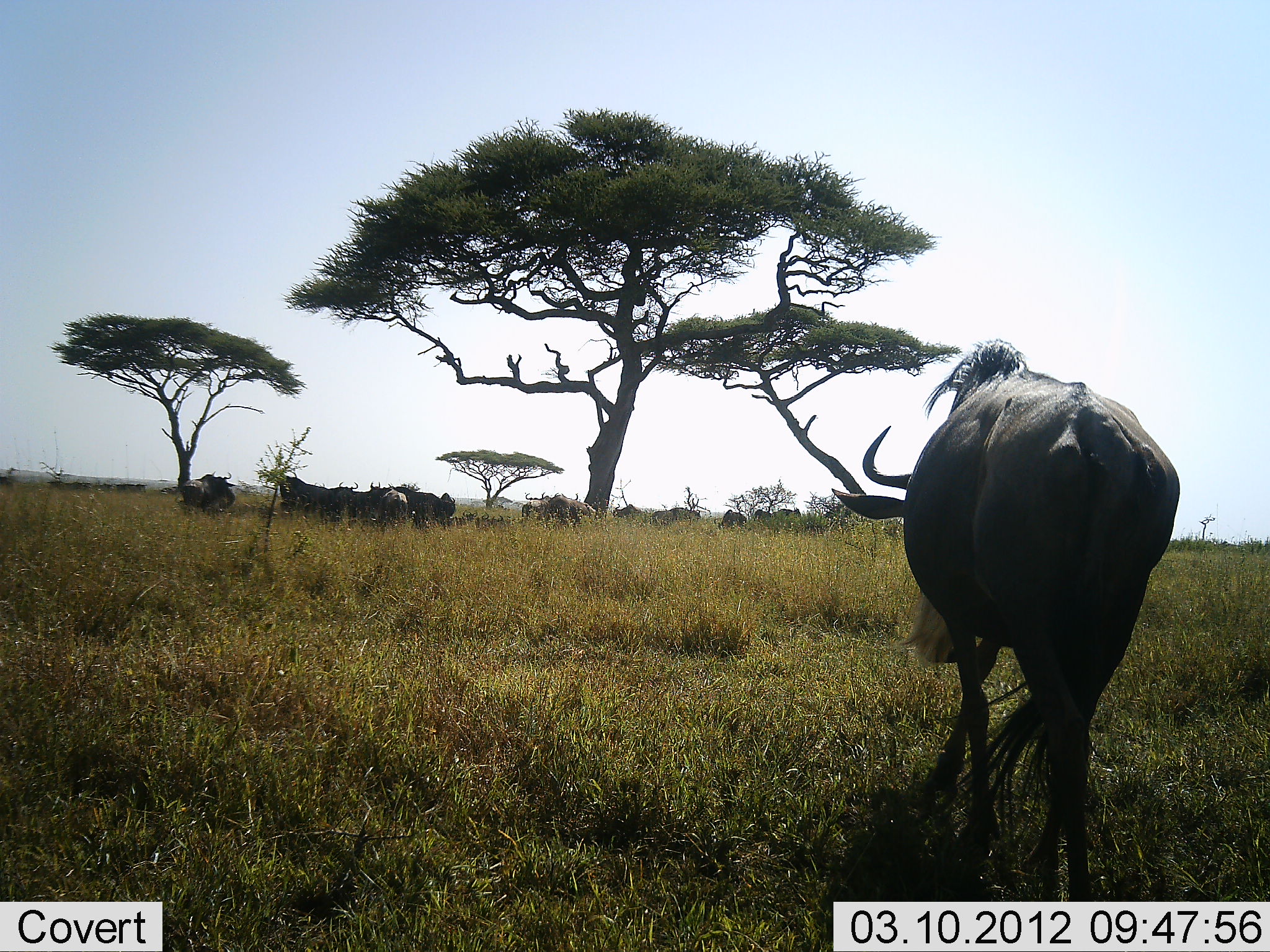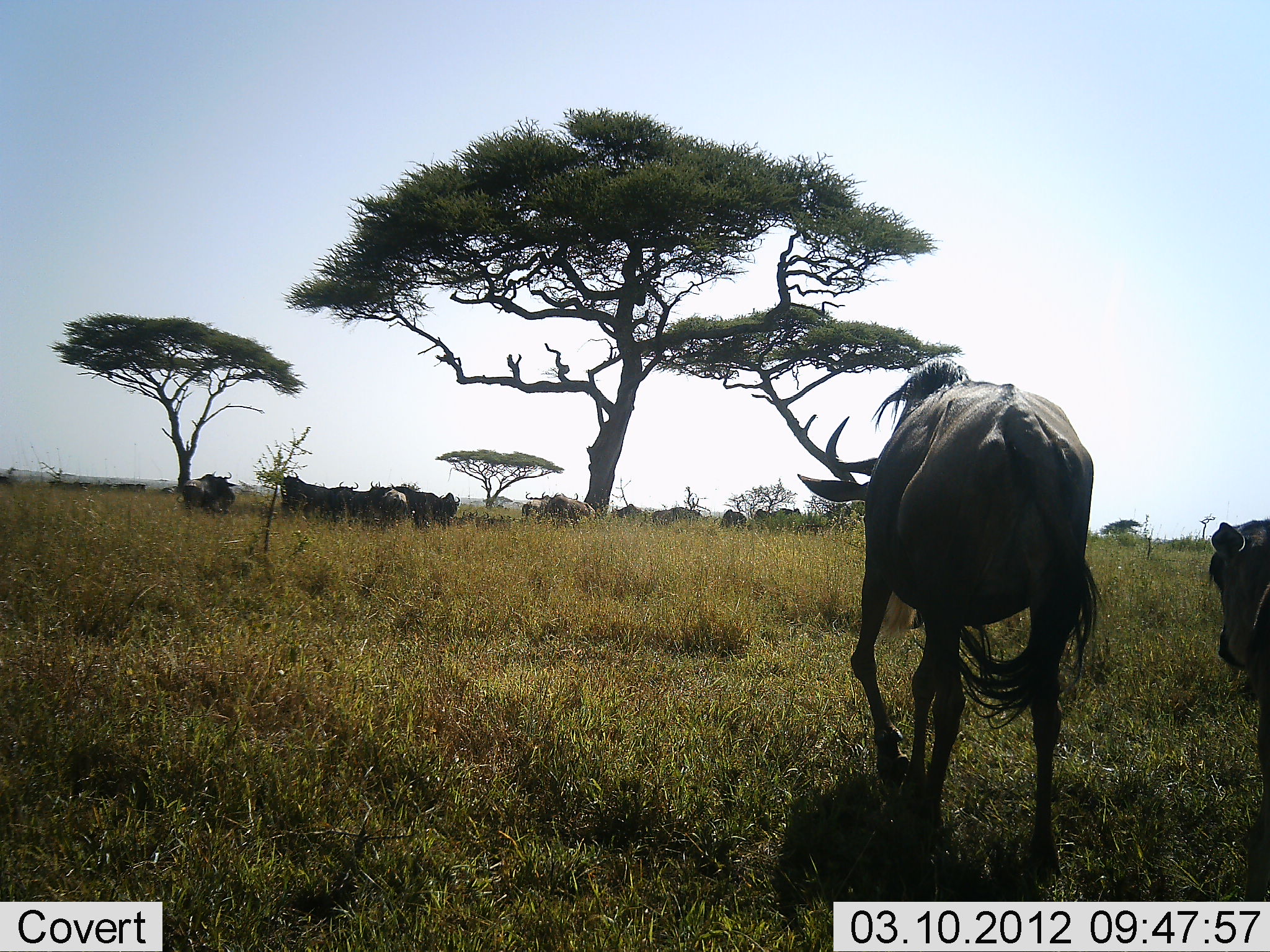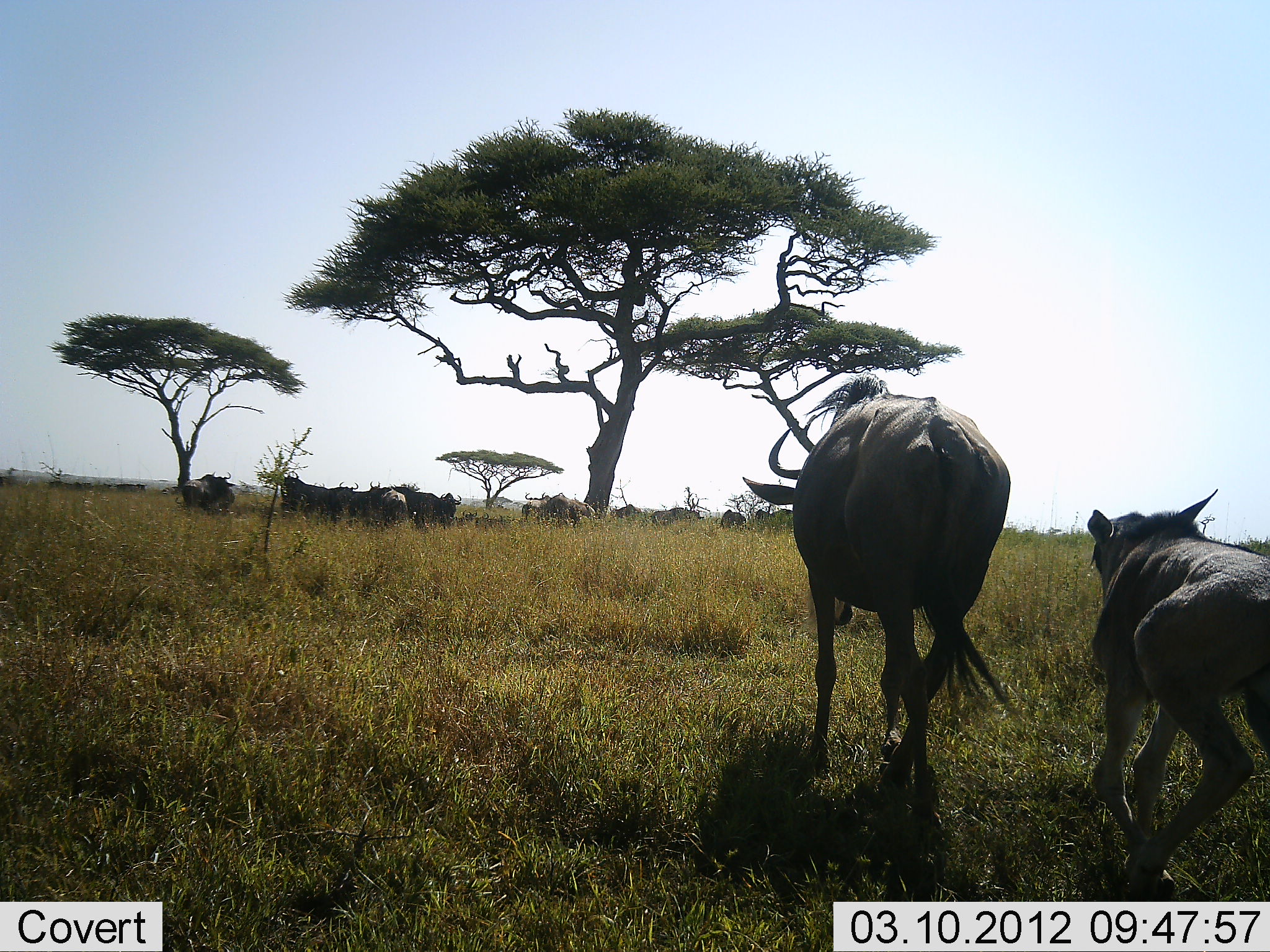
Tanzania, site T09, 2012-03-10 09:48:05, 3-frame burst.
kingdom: Animalia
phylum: Chordata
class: Mammalia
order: Artiodactyla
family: Bovidae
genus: Connochaetes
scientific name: Connochaetes taurinus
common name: blue wildebeest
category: wildebeest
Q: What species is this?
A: Wildebeest (blue wildebeest) (Connochaetes taurinus).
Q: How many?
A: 11-50.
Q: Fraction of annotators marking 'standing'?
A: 64%.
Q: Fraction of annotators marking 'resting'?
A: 19%.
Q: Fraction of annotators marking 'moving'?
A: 92%.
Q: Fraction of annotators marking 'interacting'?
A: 3%.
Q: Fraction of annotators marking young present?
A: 64%.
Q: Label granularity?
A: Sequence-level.